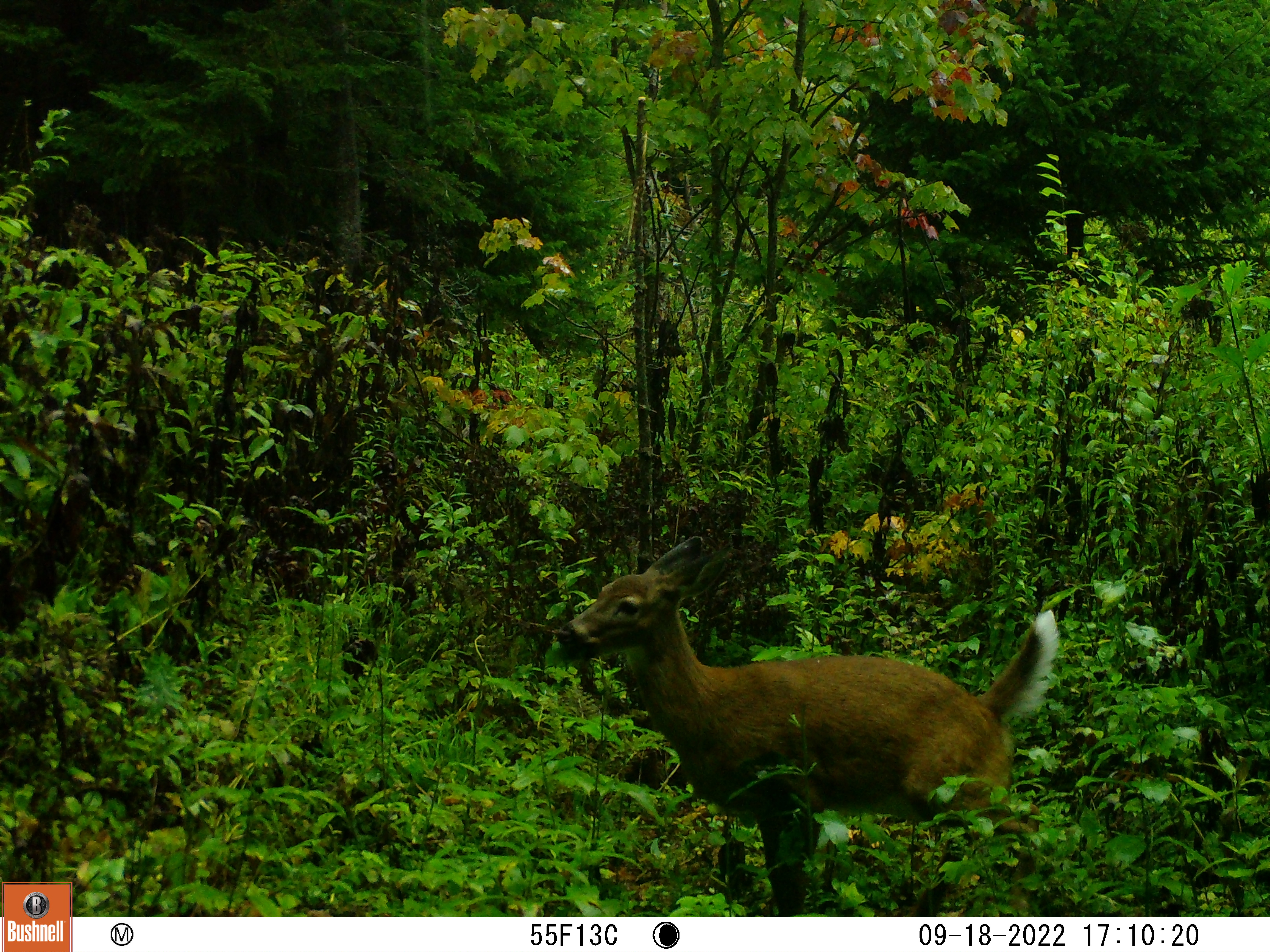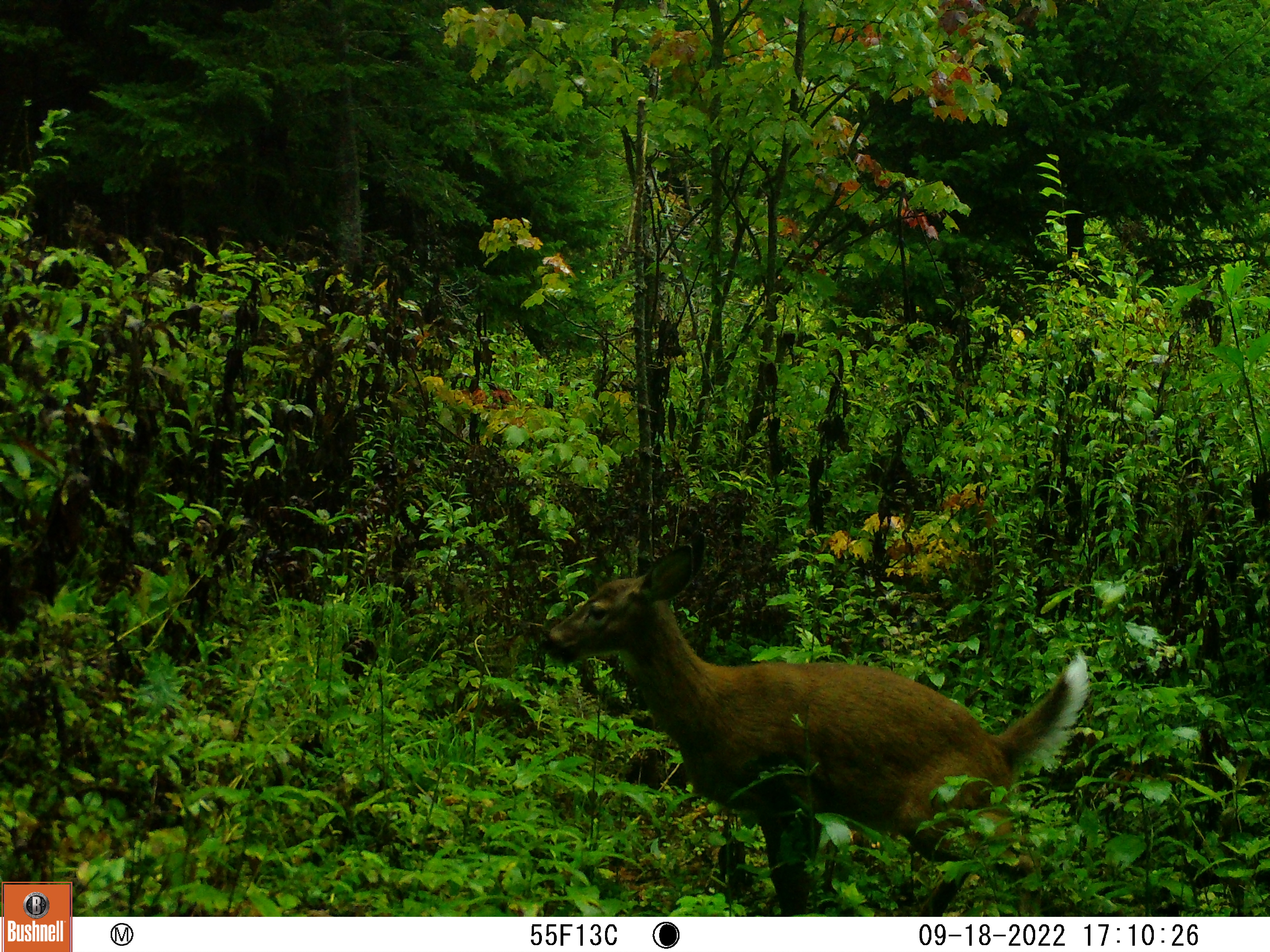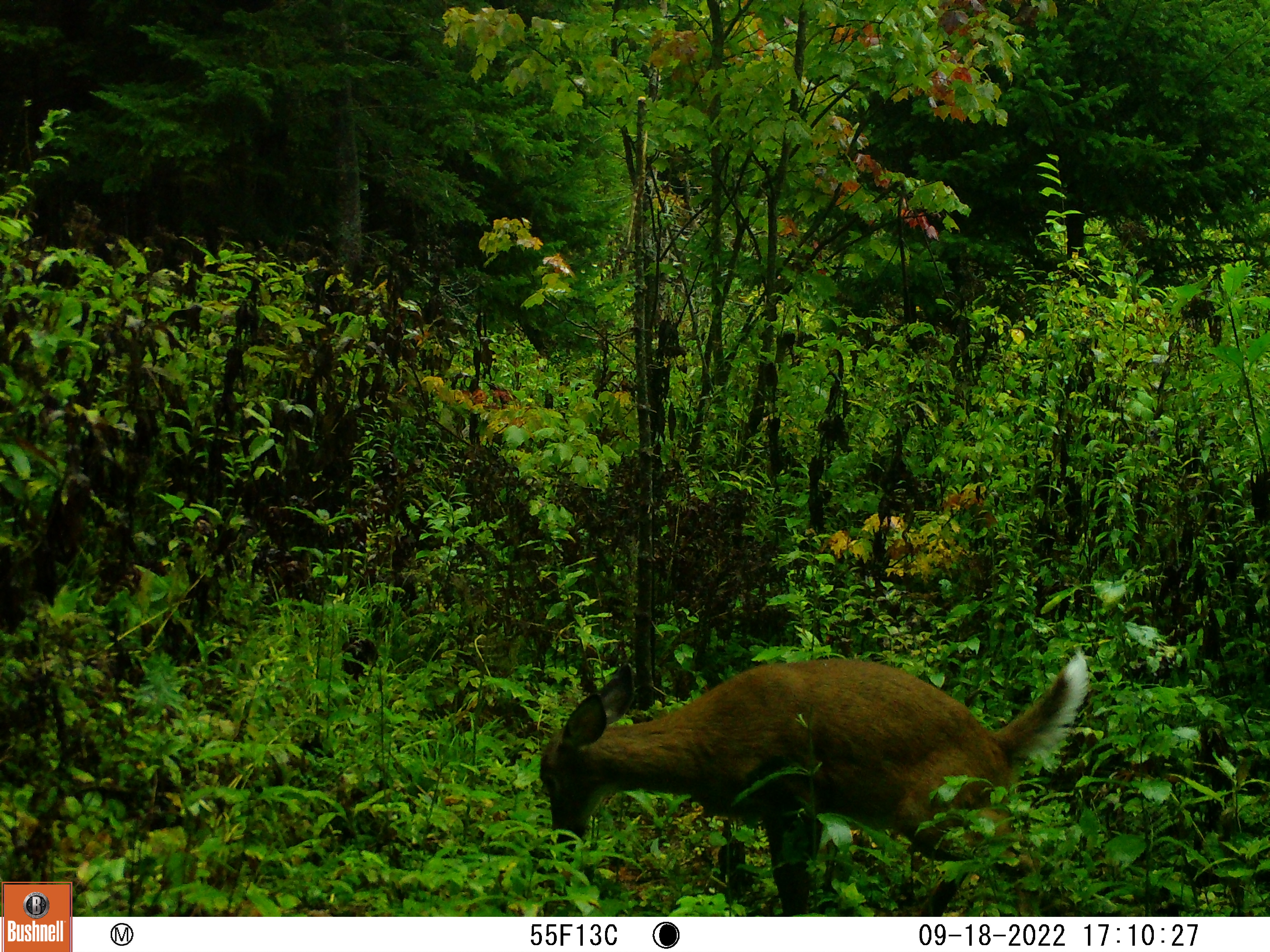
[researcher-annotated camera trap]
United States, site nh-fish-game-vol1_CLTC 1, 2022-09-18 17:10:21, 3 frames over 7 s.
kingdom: Animalia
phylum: Chordata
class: Mammalia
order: Artiodactyla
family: Cervidae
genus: Odocoileus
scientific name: Odocoileus virginianus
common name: white-tailed deer